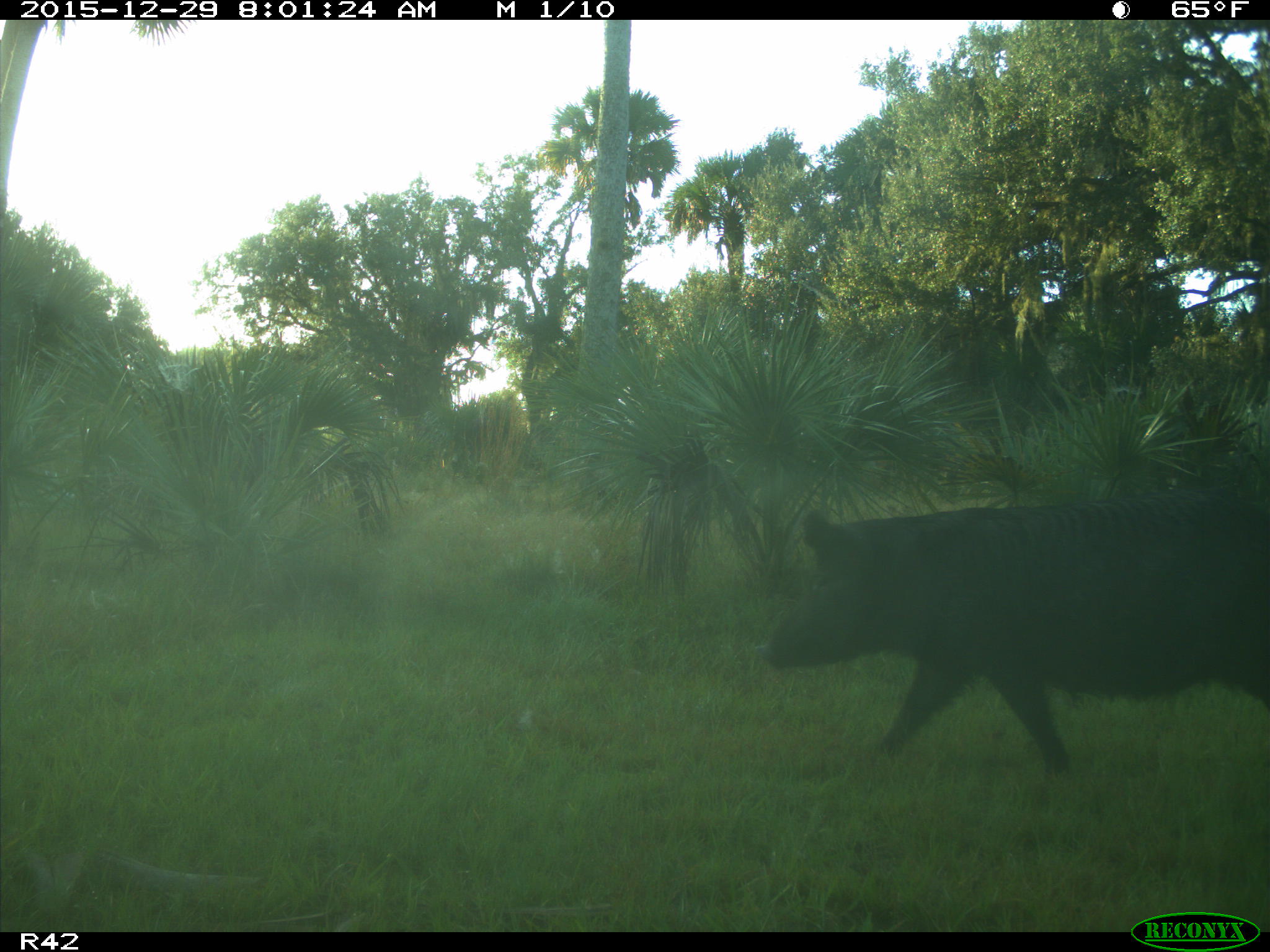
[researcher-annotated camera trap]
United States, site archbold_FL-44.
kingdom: Animalia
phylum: Chordata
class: Mammalia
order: Artiodactyla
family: Suidae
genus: Sus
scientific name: Sus scrofa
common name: wild boar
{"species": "Sus scrofa (wild boar)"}